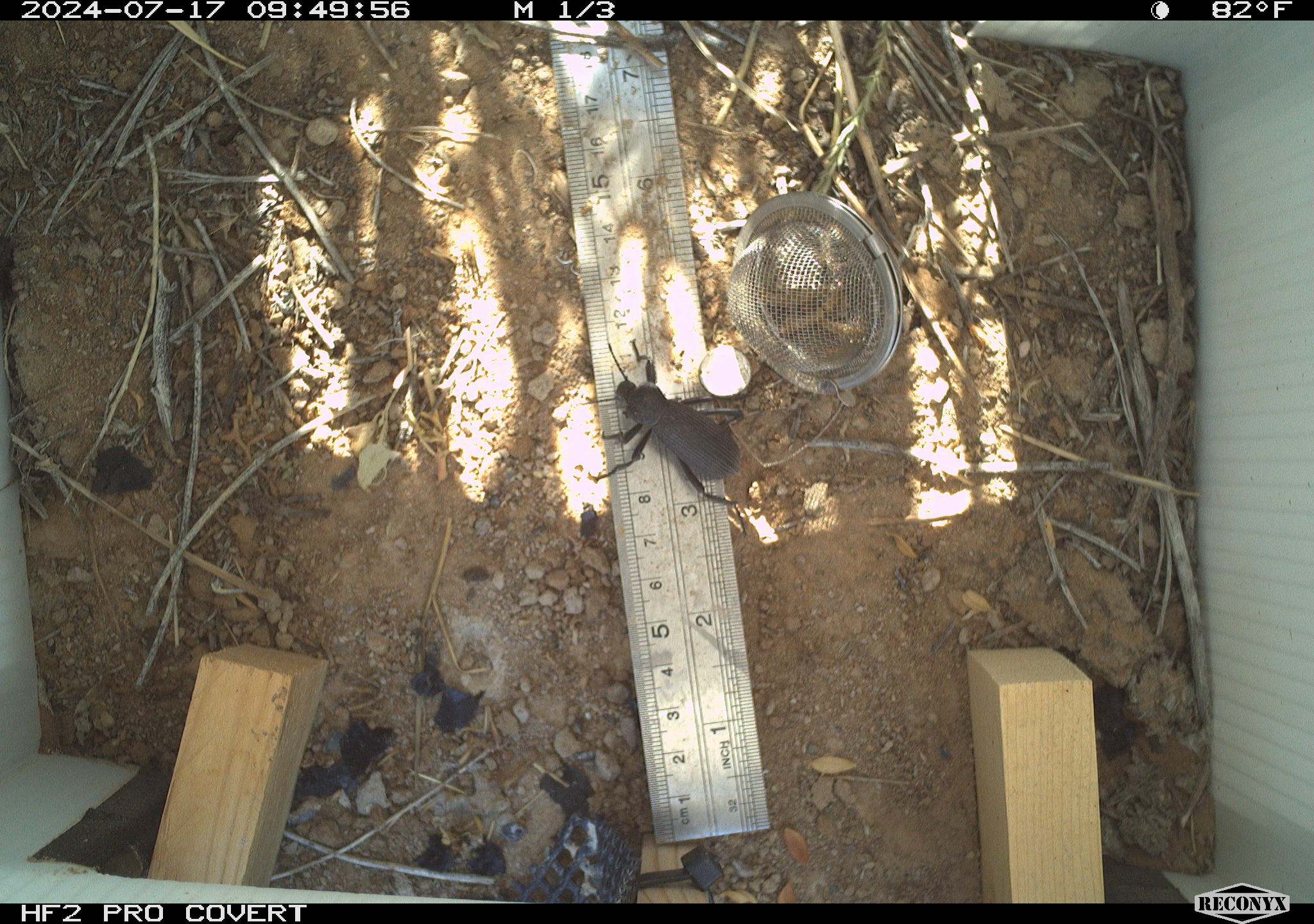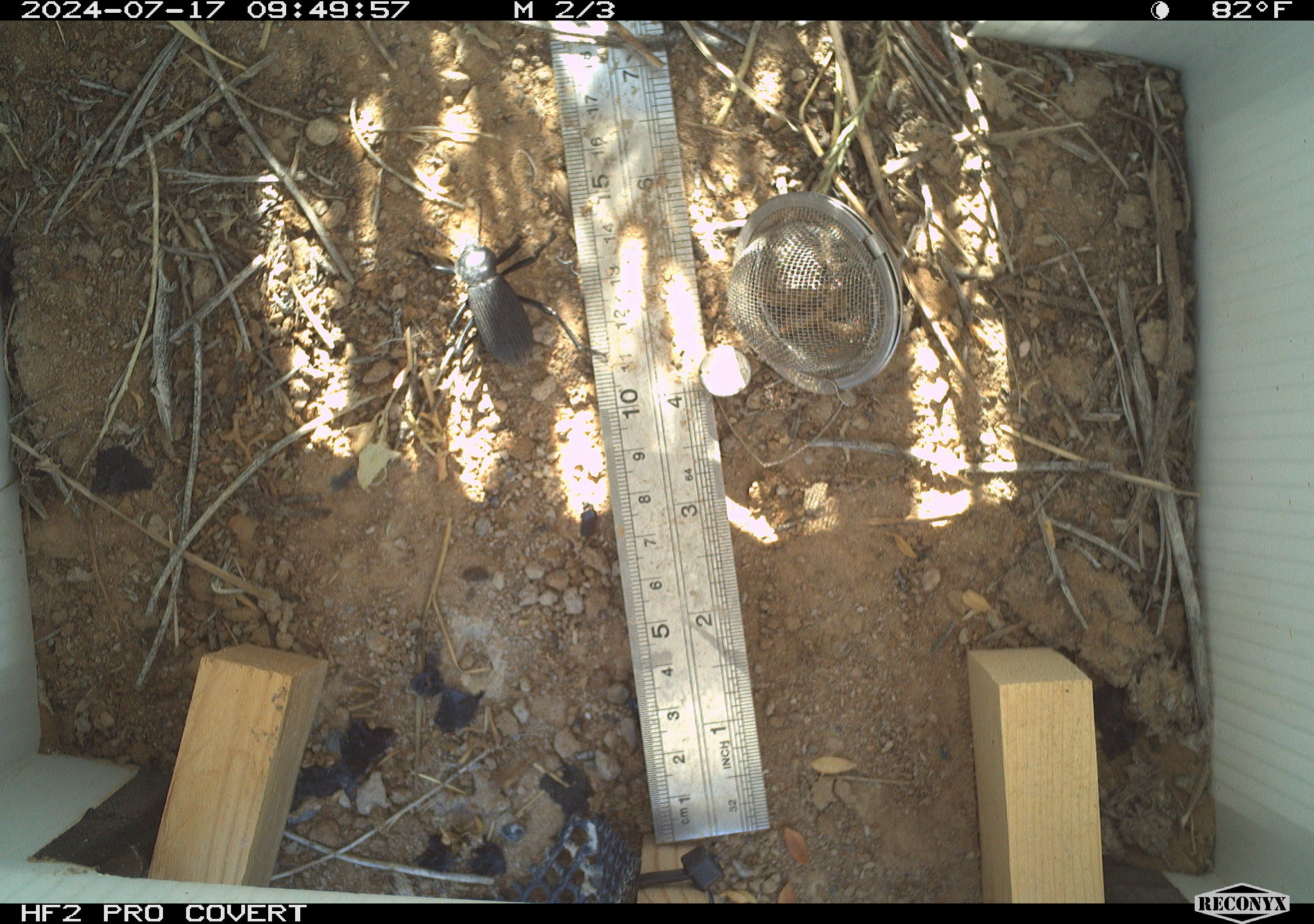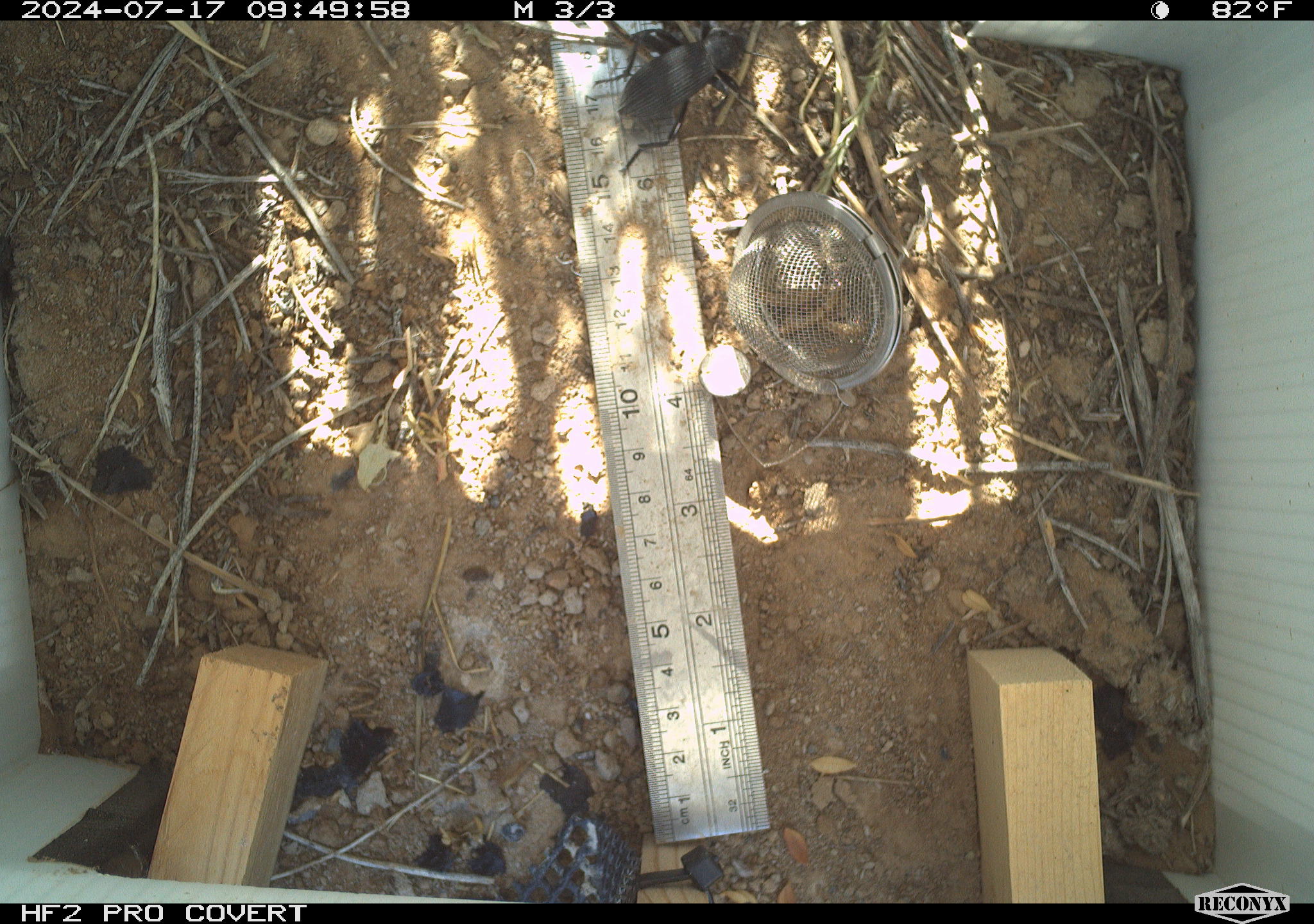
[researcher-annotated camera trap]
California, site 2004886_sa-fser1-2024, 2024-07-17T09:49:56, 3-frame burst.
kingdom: Animalia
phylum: Arthropoda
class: Insecta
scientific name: Insecta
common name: insect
Insect (Insecta).